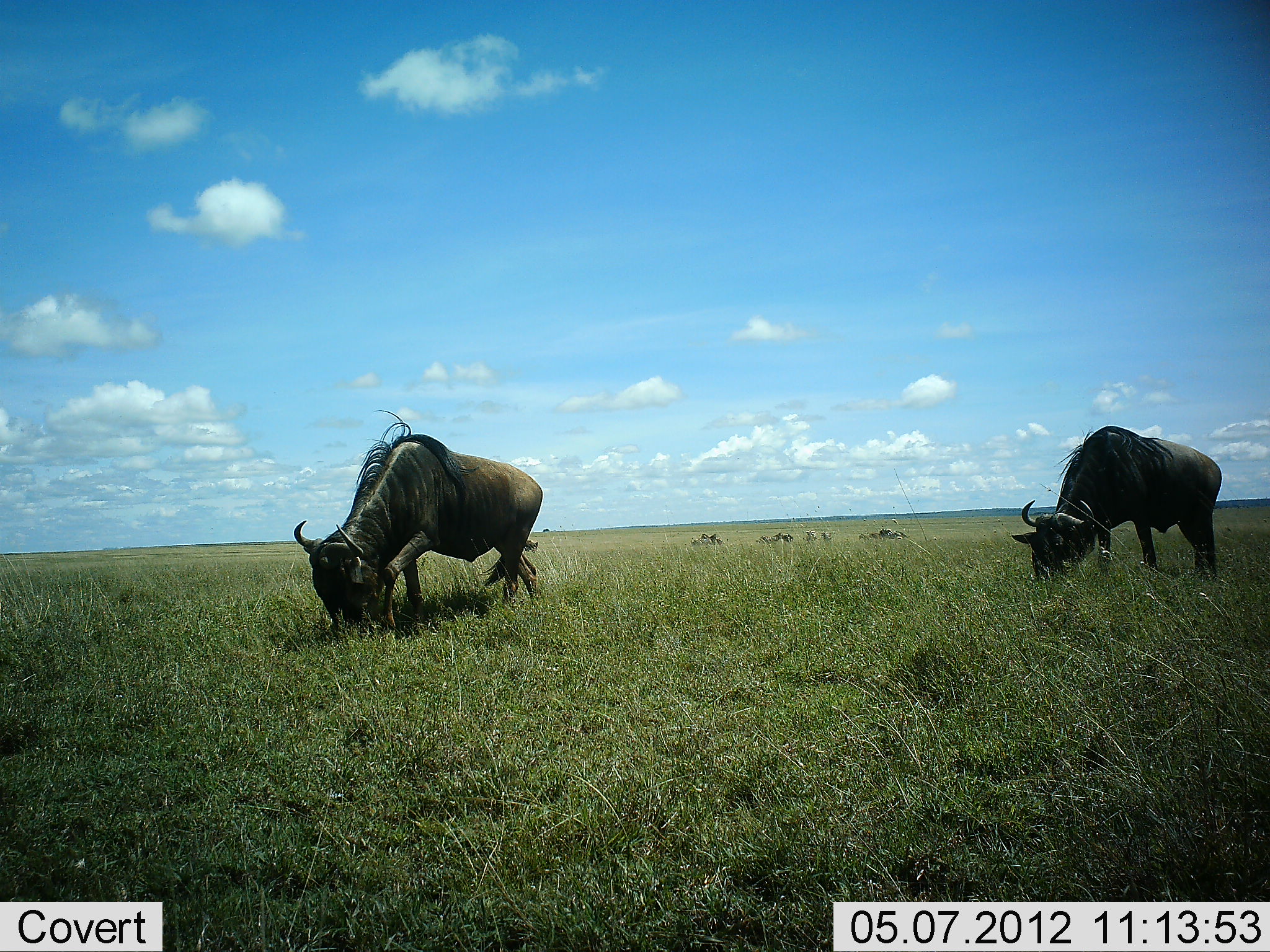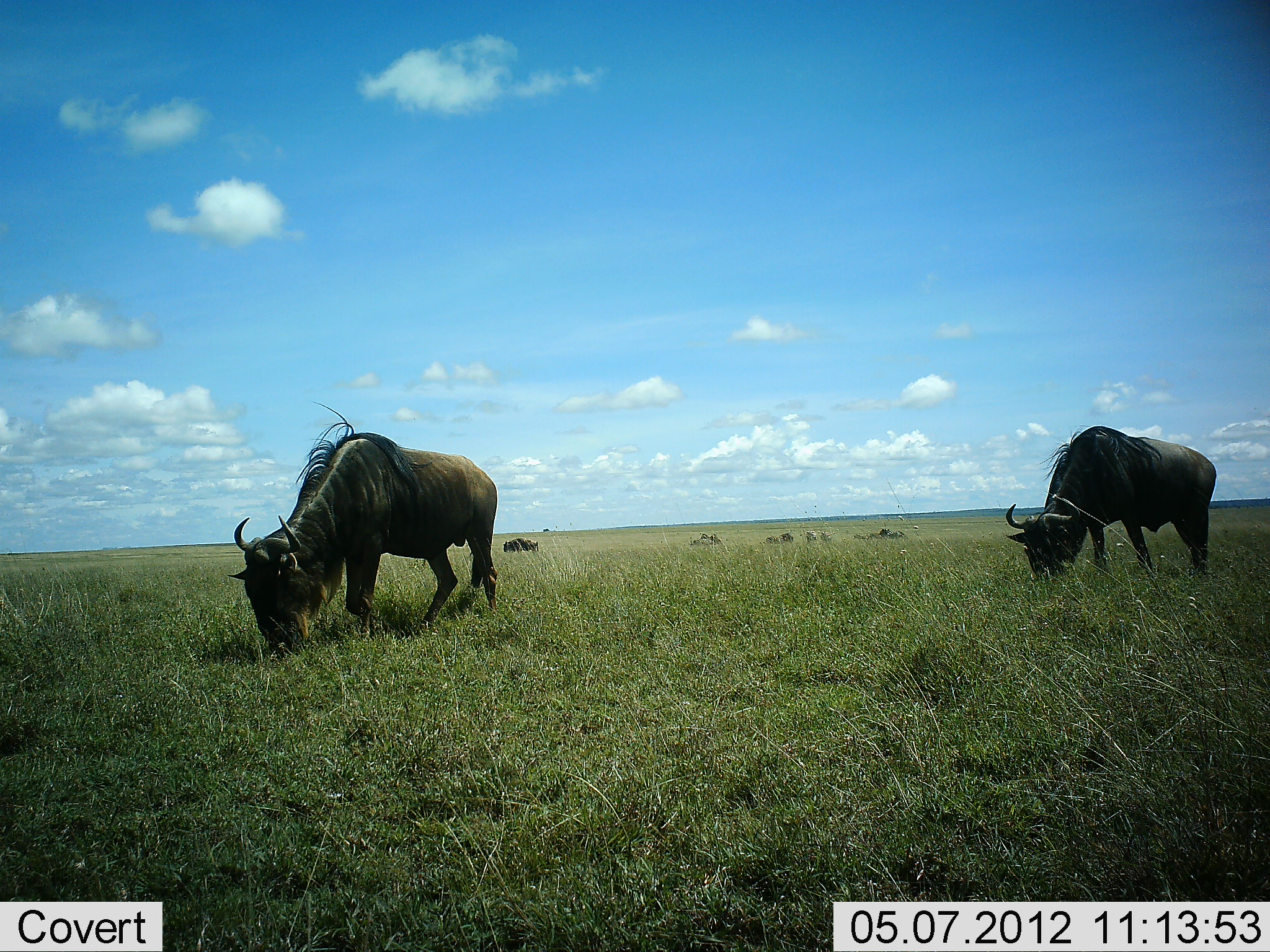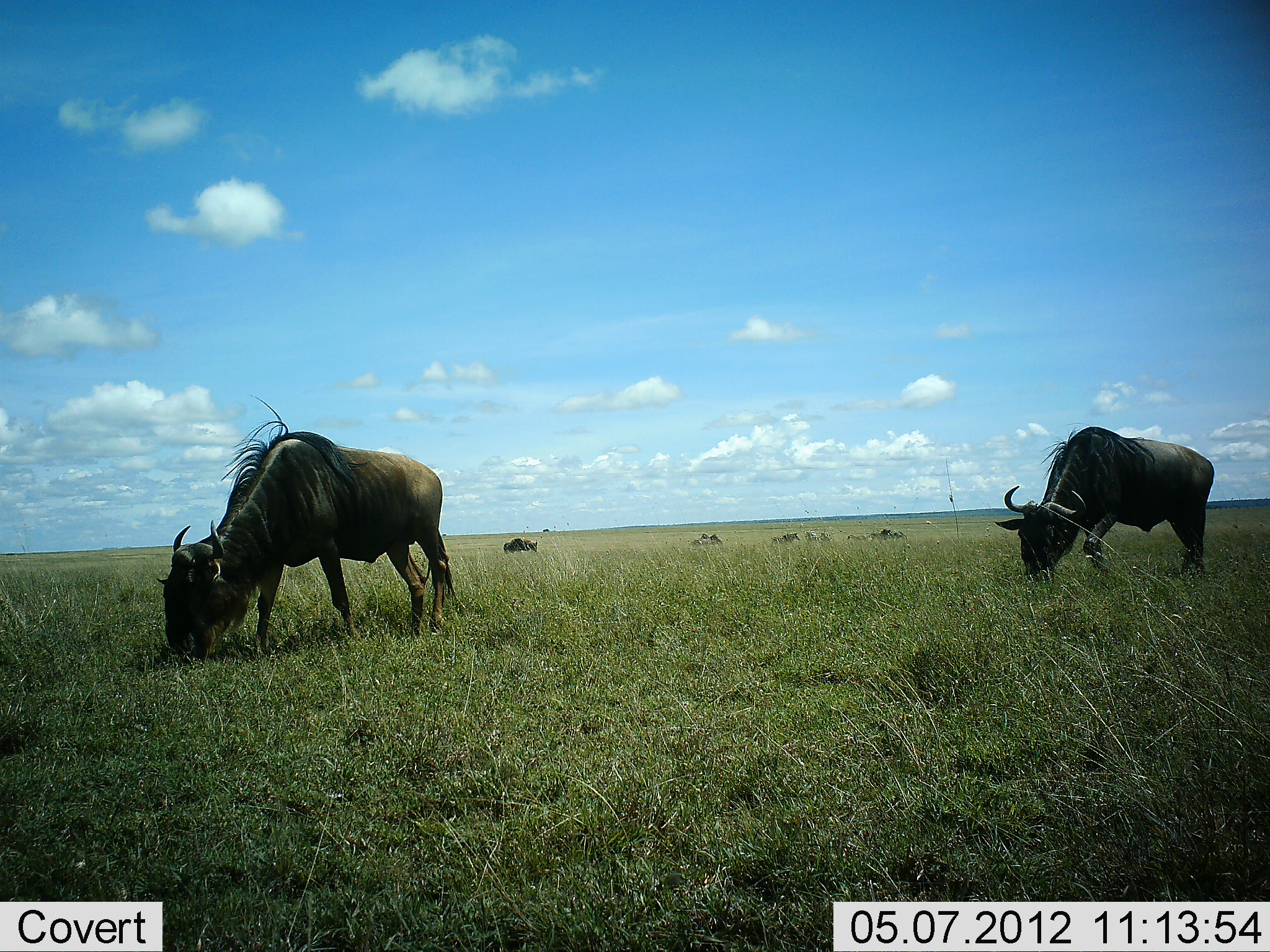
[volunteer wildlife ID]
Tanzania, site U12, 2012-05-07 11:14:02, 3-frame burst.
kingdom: Animalia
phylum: Chordata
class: Mammalia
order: Artiodactyla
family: Bovidae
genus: Connochaetes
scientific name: Connochaetes taurinus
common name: blue wildebeest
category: wildebeest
Wildebeest (blue wildebeest) (Connochaetes taurinus), count 6. Behavior (volunteer vote fractions): standing 40%, resting 0%, moving 60%, interacting 0%. Young present (vote fraction): 0%. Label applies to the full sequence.